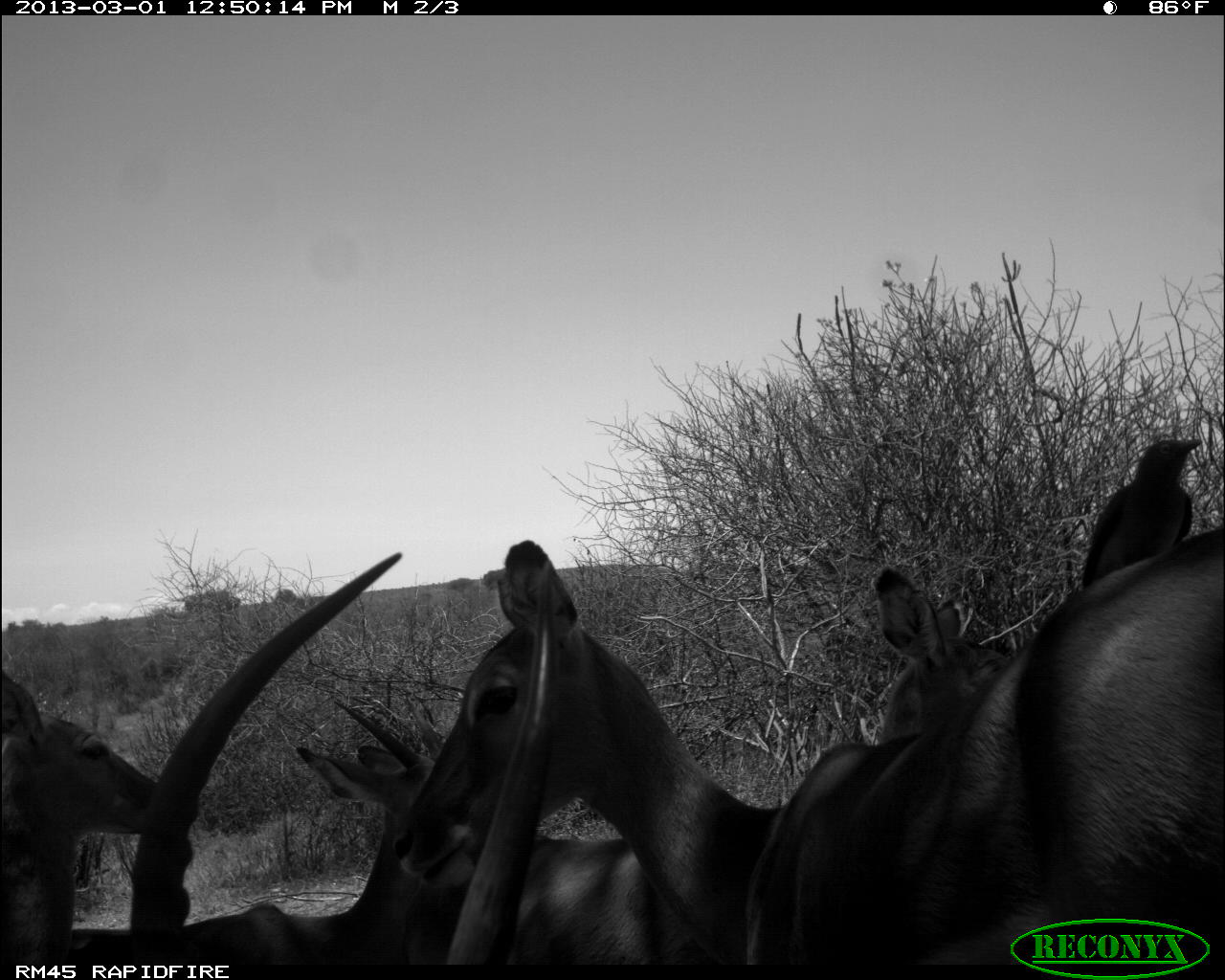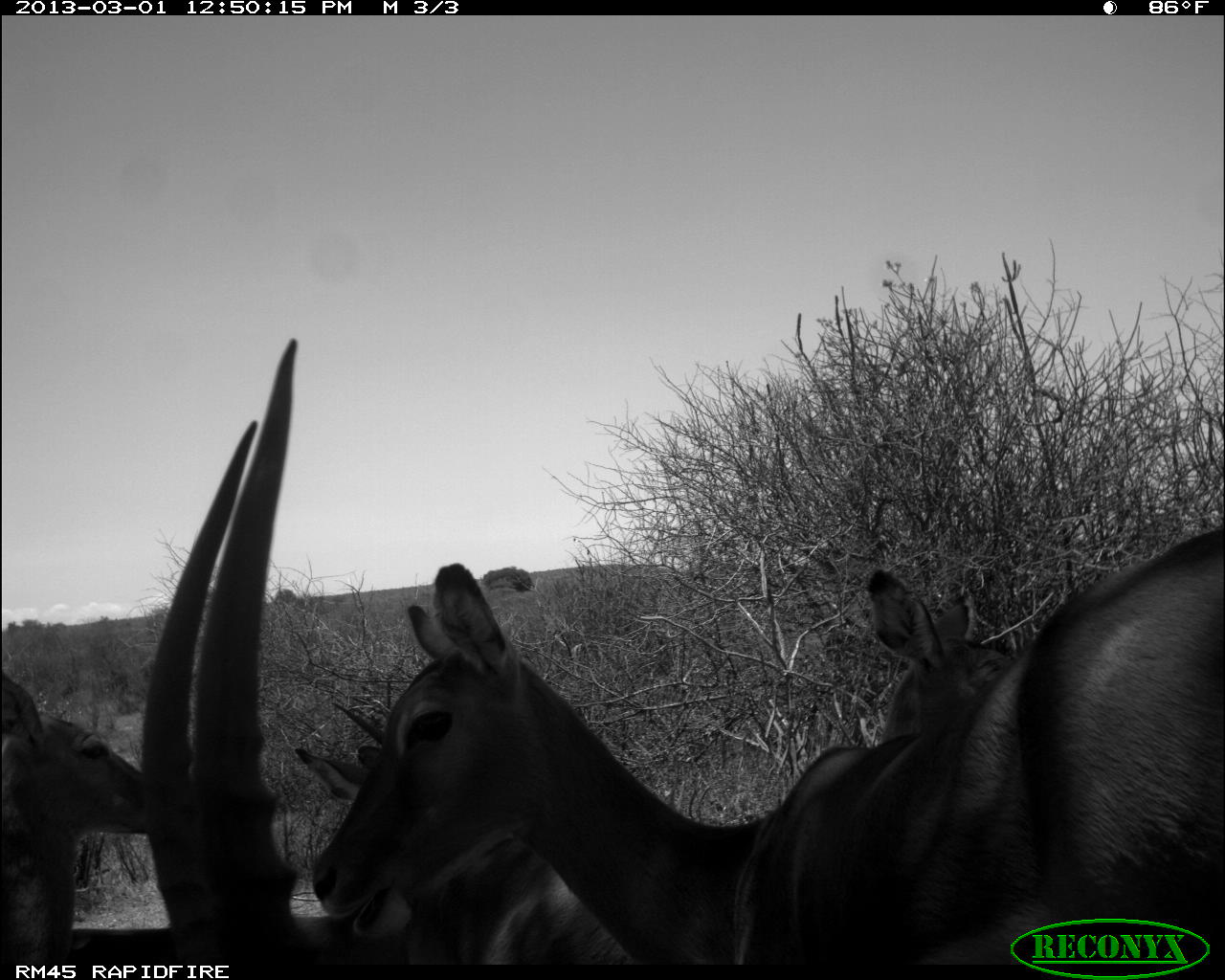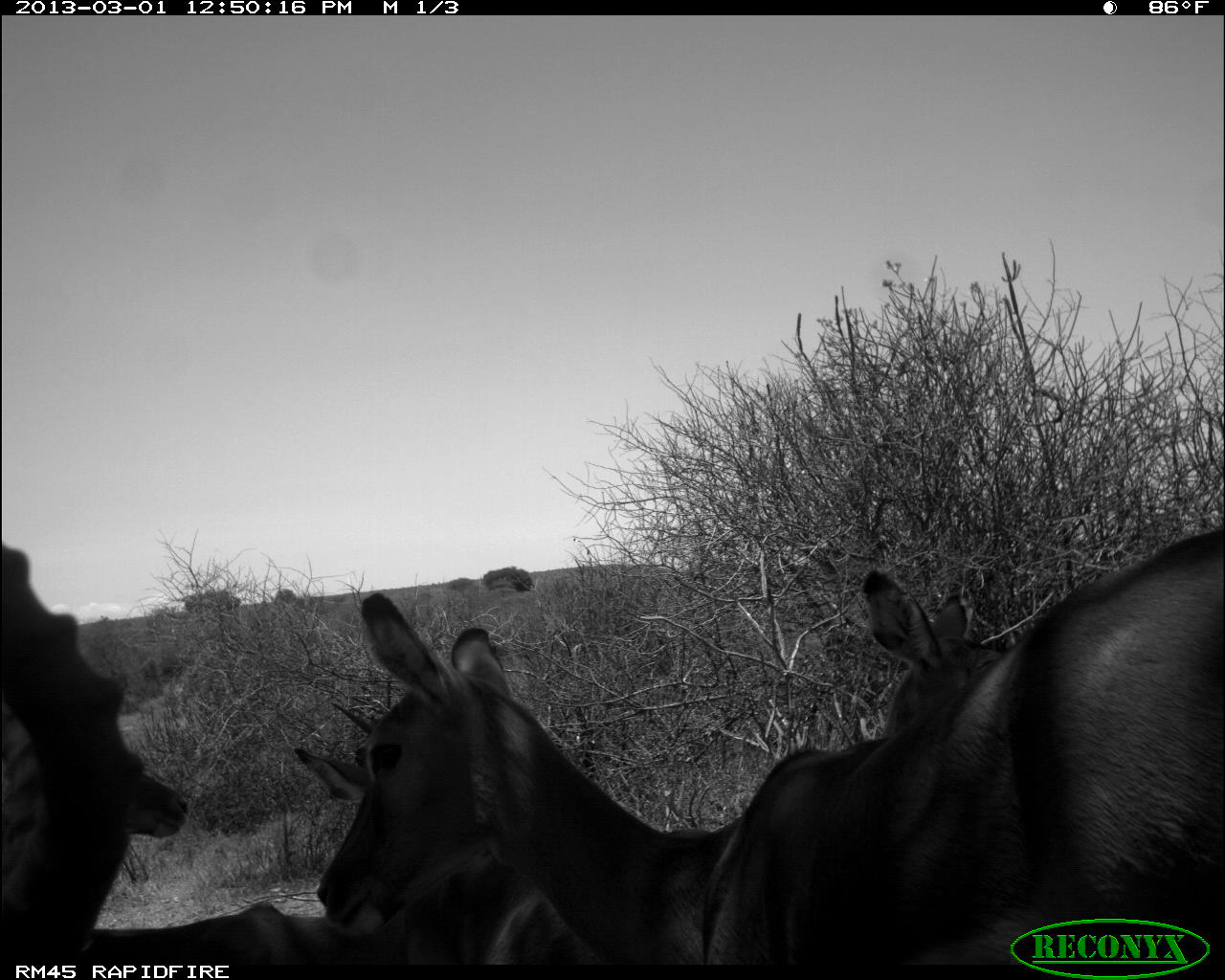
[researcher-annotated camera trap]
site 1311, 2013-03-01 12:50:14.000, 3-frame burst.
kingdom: Animalia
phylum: Chordata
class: Mammalia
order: Artiodactyla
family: Bovidae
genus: Aepyceros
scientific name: Aepyceros melampus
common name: impala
Aepyceros melampus (impala), count 5.